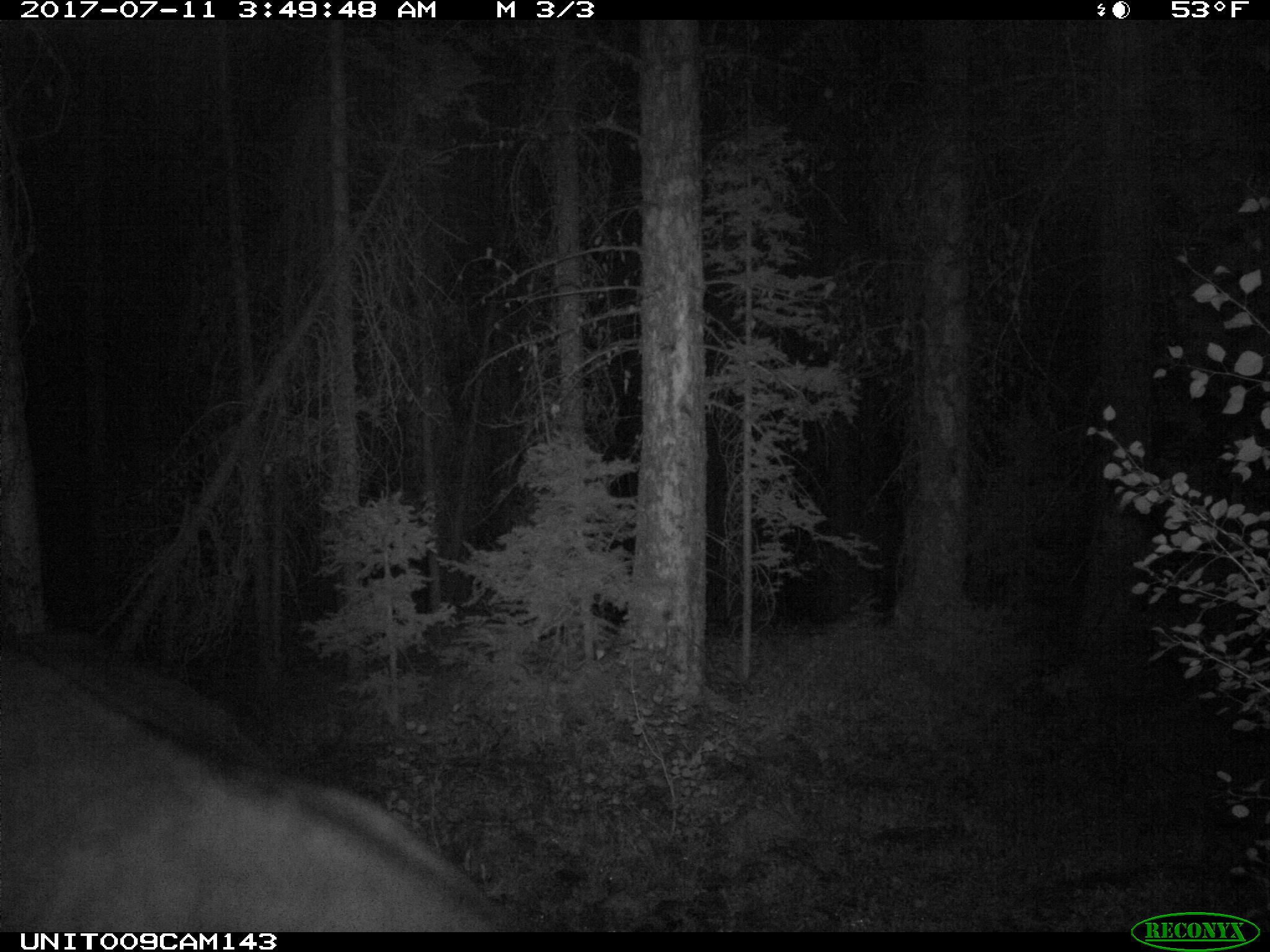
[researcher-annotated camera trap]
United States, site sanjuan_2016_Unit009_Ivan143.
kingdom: Animalia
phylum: Chordata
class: Mammalia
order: Artiodactyla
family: Bovidae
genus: Bos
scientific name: Bos taurus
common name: domestic cow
Bos taurus (domestic cow).